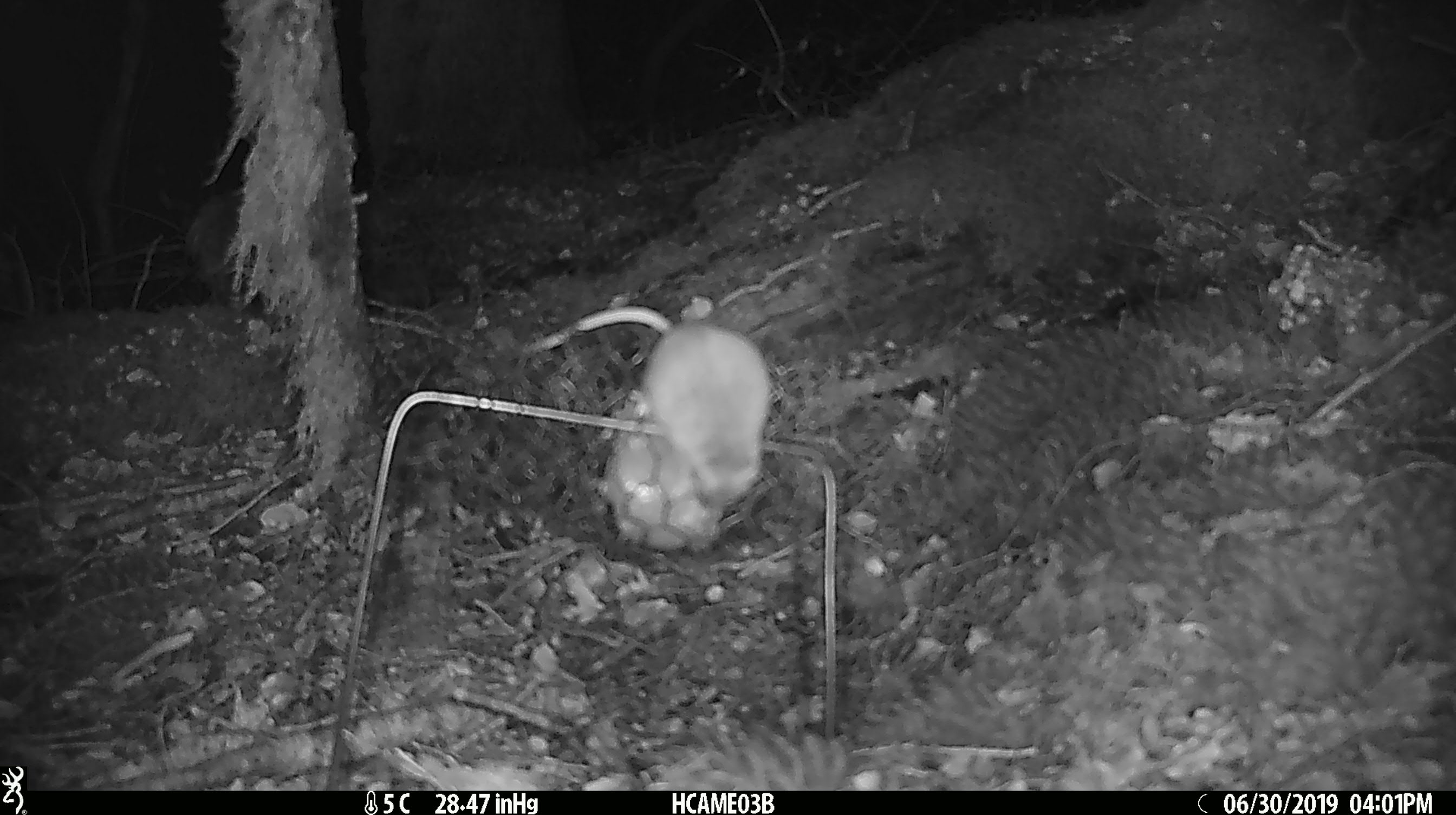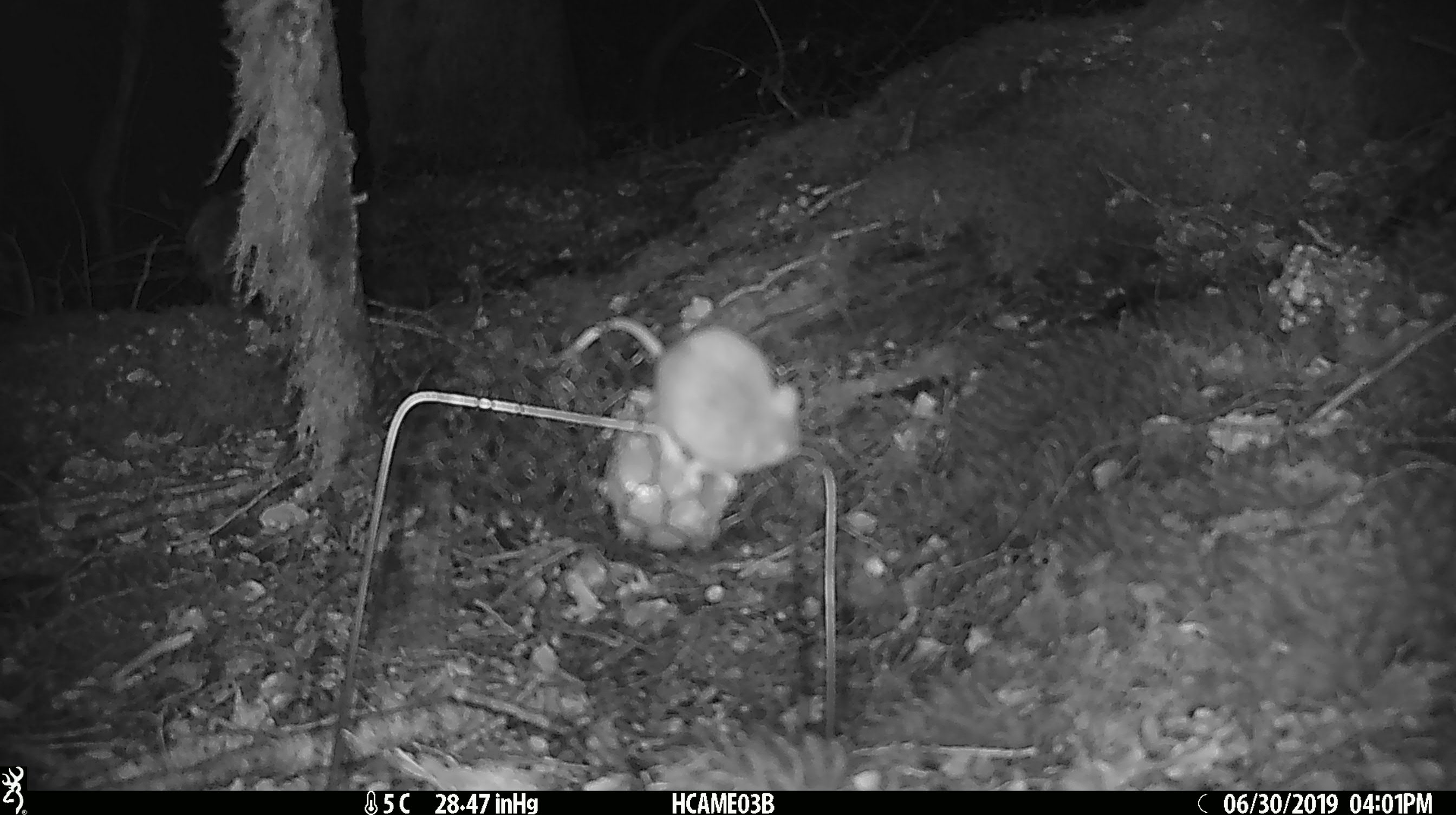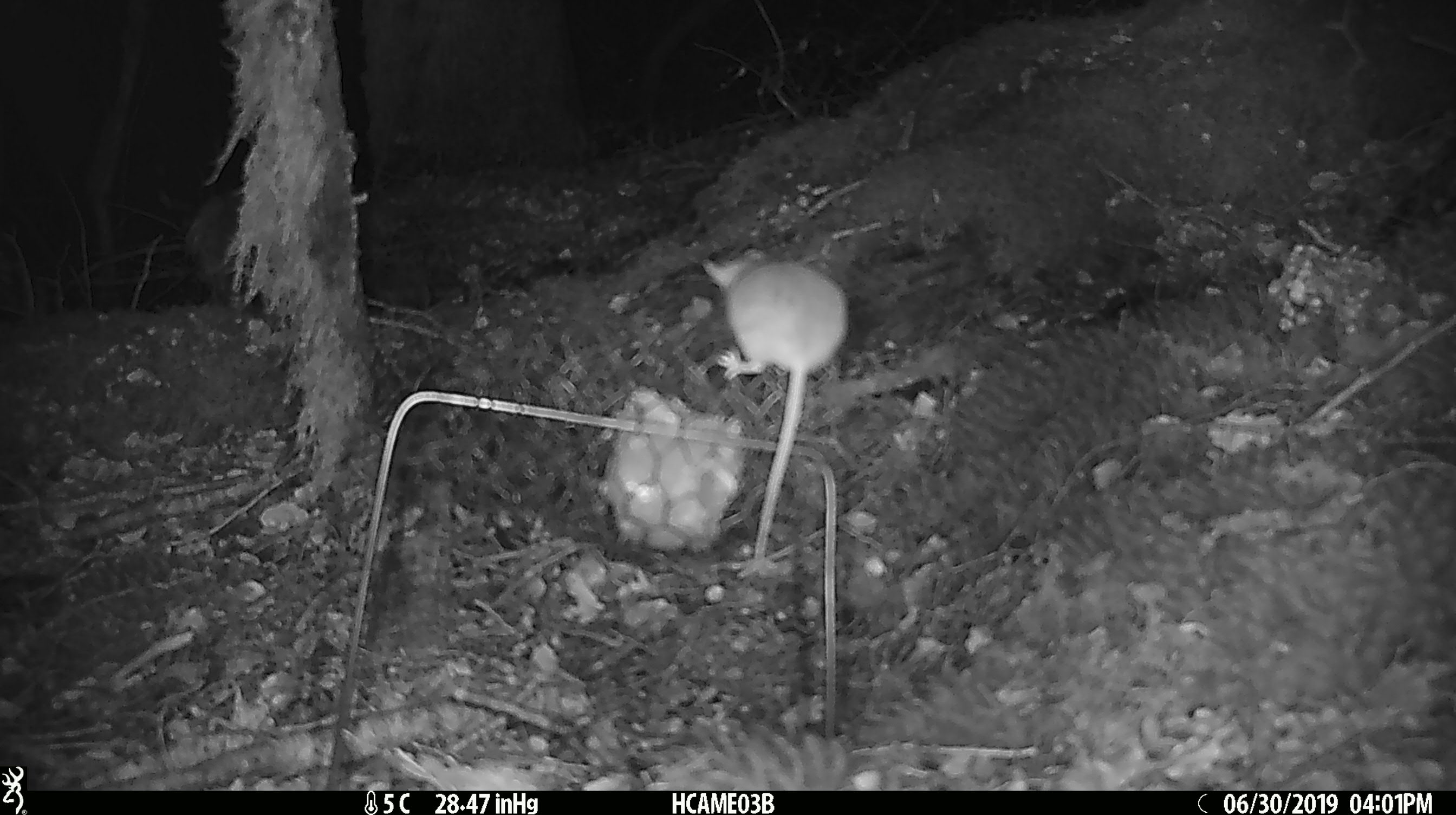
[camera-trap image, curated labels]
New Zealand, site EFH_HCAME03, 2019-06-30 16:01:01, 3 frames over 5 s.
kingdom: Animalia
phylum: Chordata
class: Mammalia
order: Rodentia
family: Muridae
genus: Mus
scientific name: Mus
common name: mouse